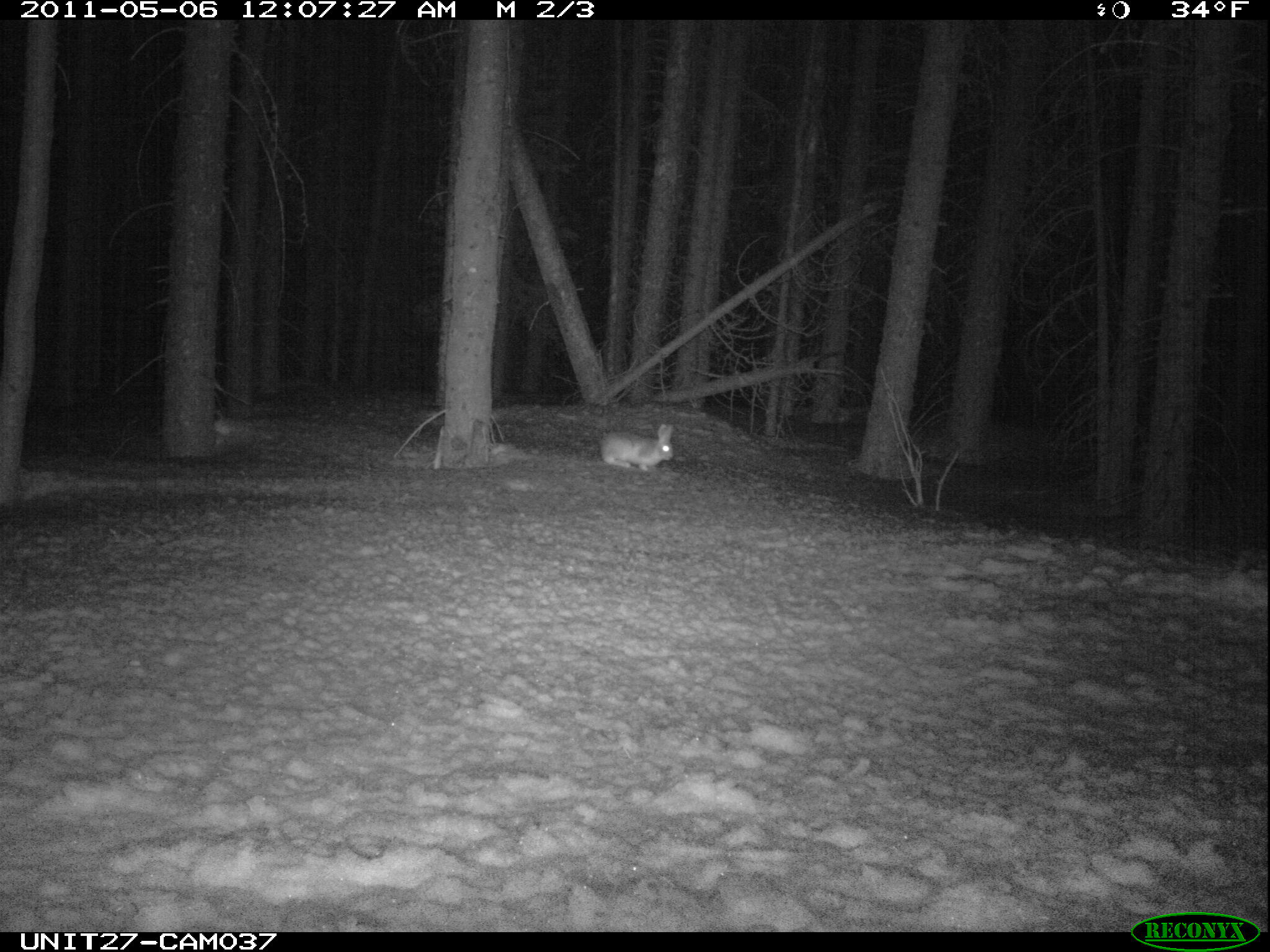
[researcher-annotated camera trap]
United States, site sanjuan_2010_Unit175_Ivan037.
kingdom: Animalia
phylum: Chordata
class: Mammalia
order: Lagomorpha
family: Leporidae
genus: Lepus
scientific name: Lepus americanus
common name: snowshoe hare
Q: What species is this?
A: Lepus americanus (snowshoe hare).